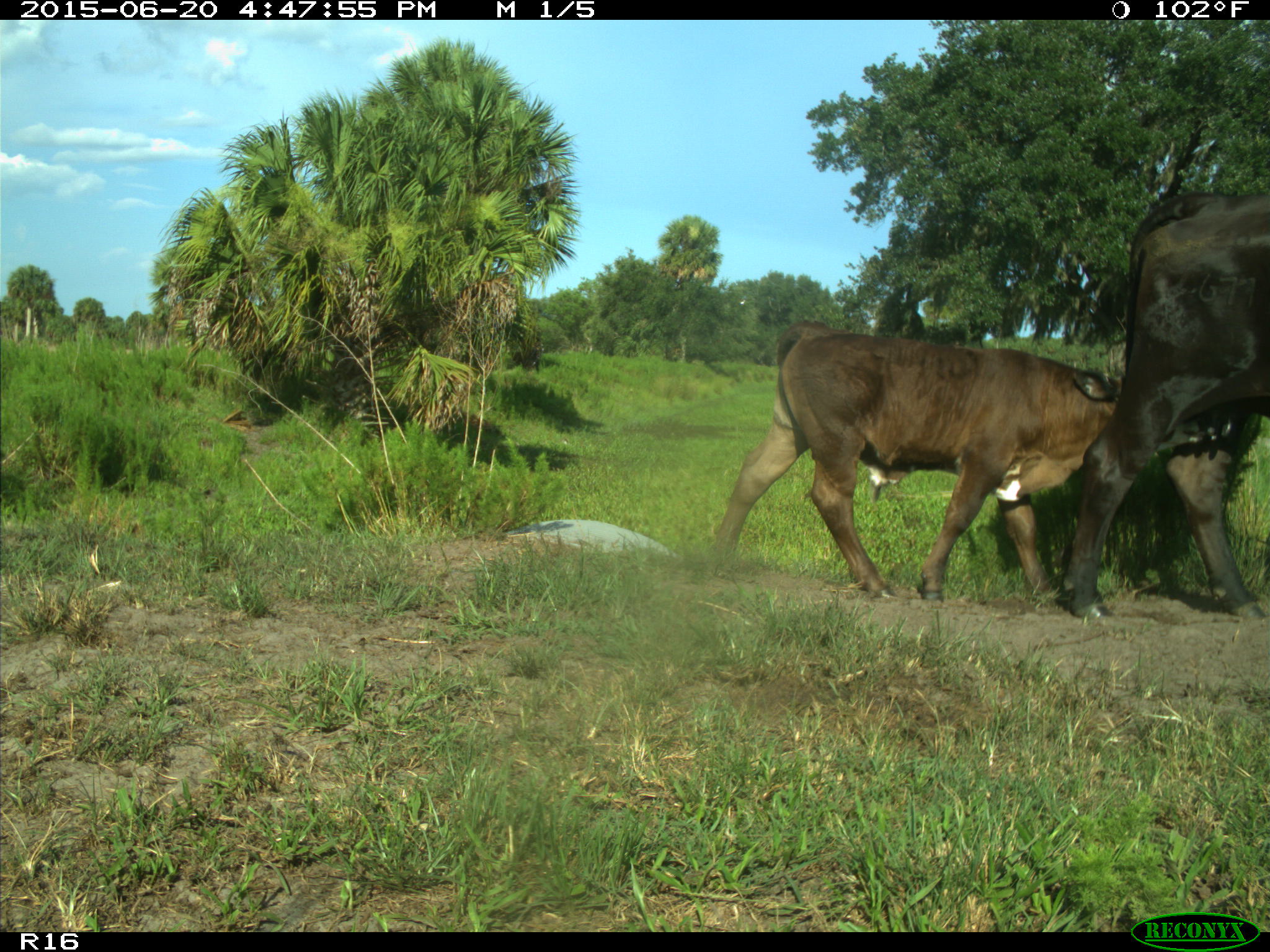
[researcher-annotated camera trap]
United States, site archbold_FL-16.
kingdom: Animalia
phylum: Chordata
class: Mammalia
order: Artiodactyla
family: Bovidae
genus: Bos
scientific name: Bos taurus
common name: domestic cow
Bos taurus (domestic cow).